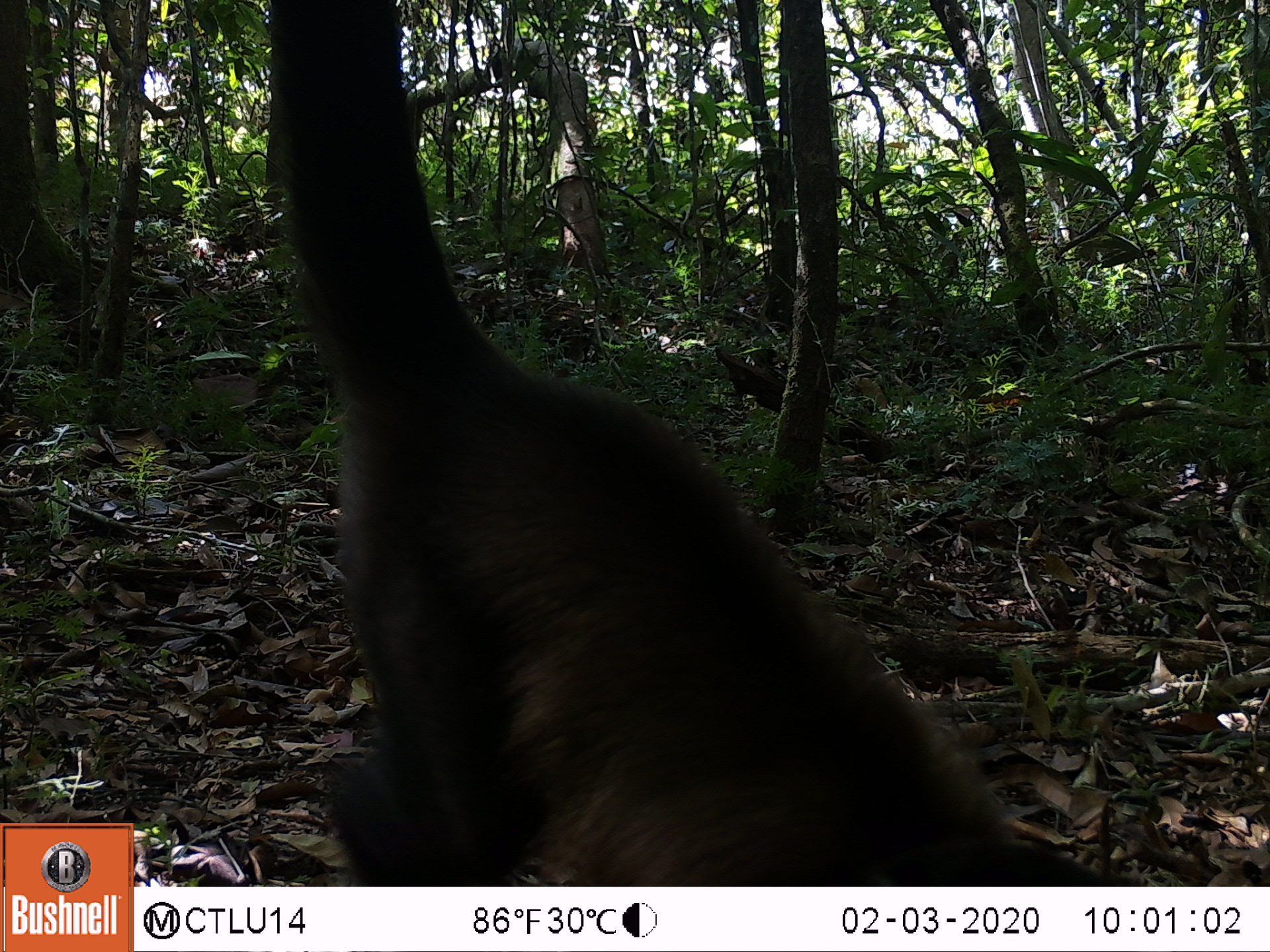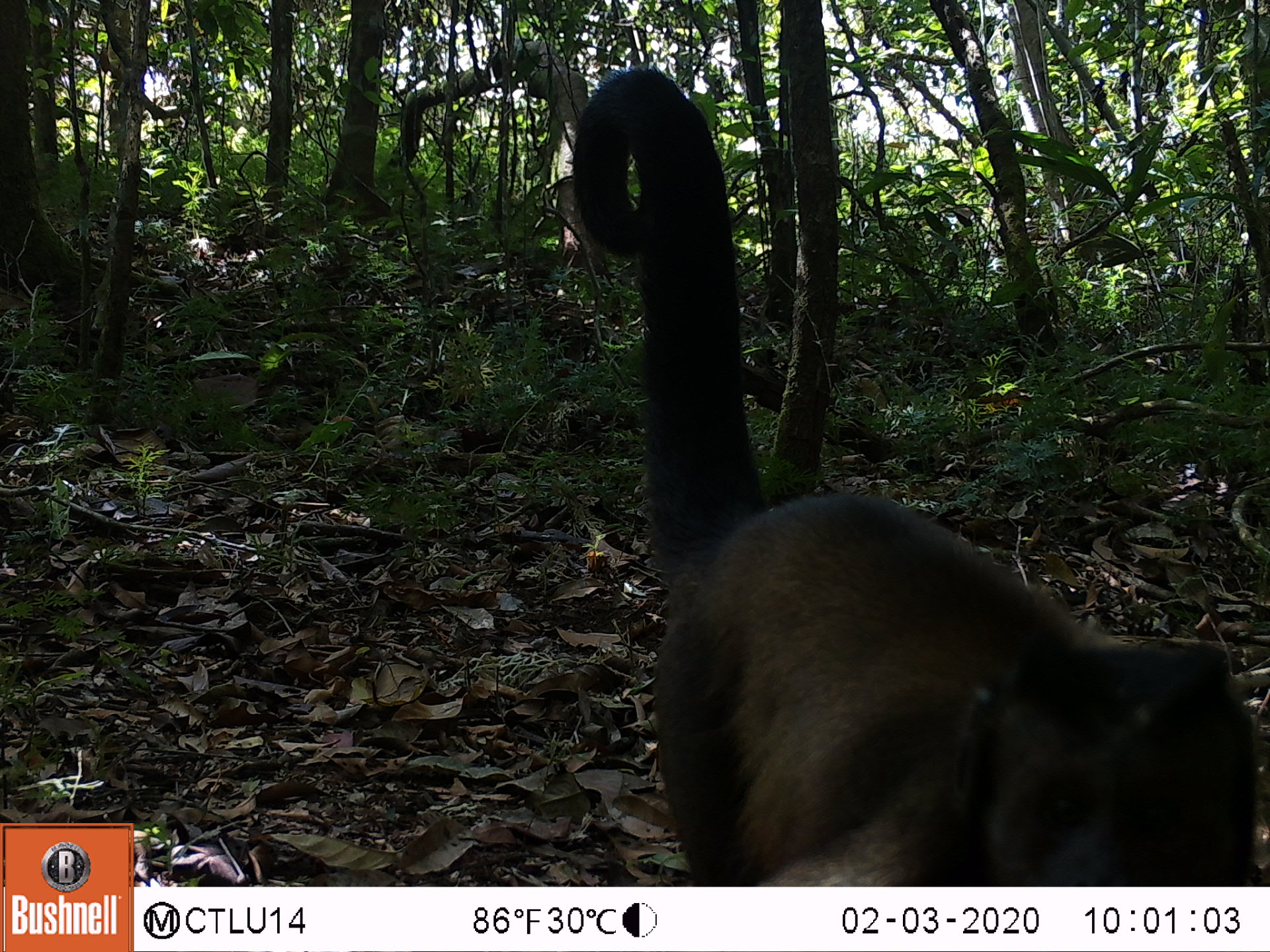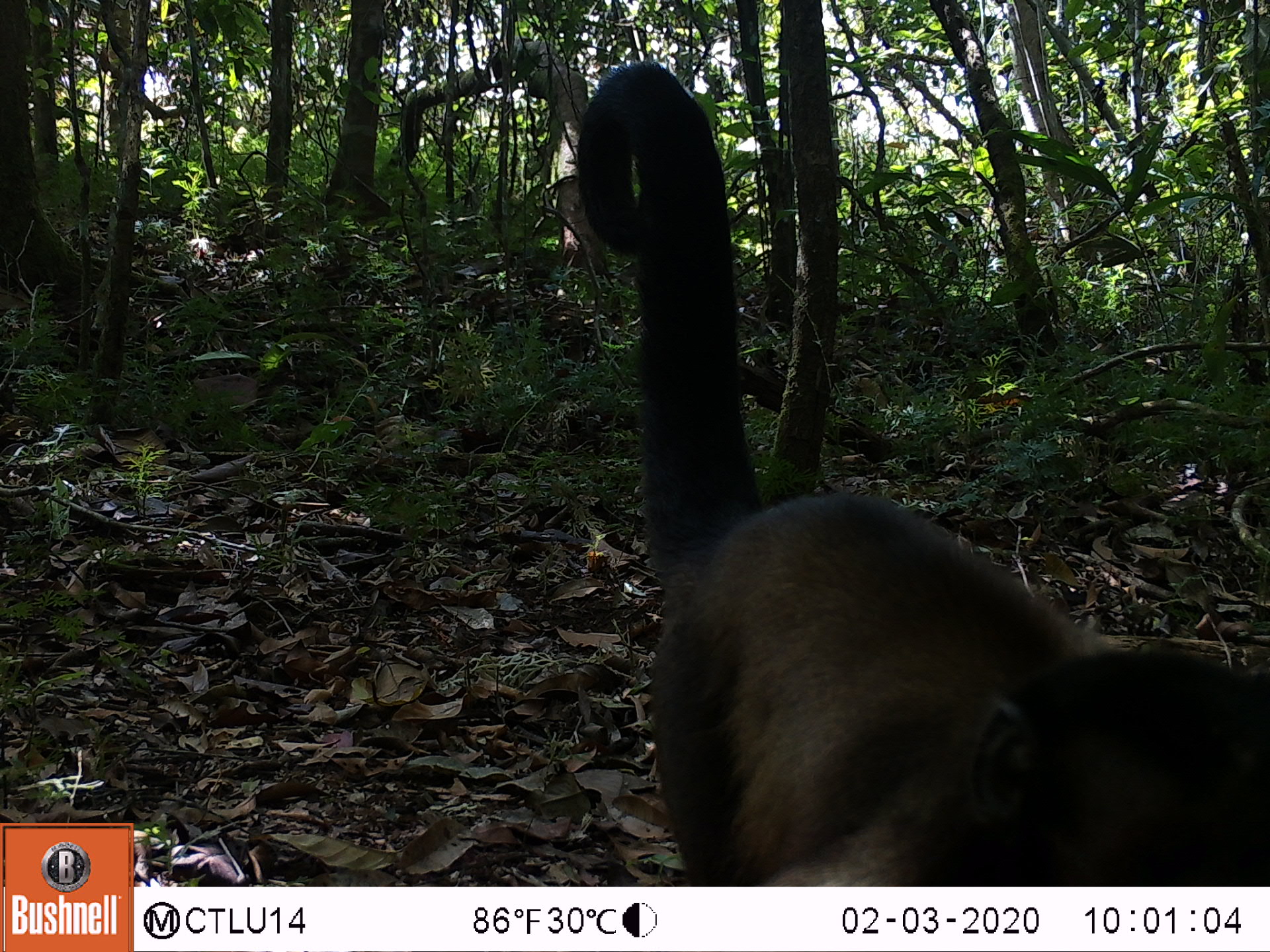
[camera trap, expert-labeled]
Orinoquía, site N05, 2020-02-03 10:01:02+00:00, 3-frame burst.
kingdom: Animalia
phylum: Chordata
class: Mammalia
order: Primates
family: Cebidae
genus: Sapajus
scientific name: Sapajus apella margaritae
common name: margarita island capuchin